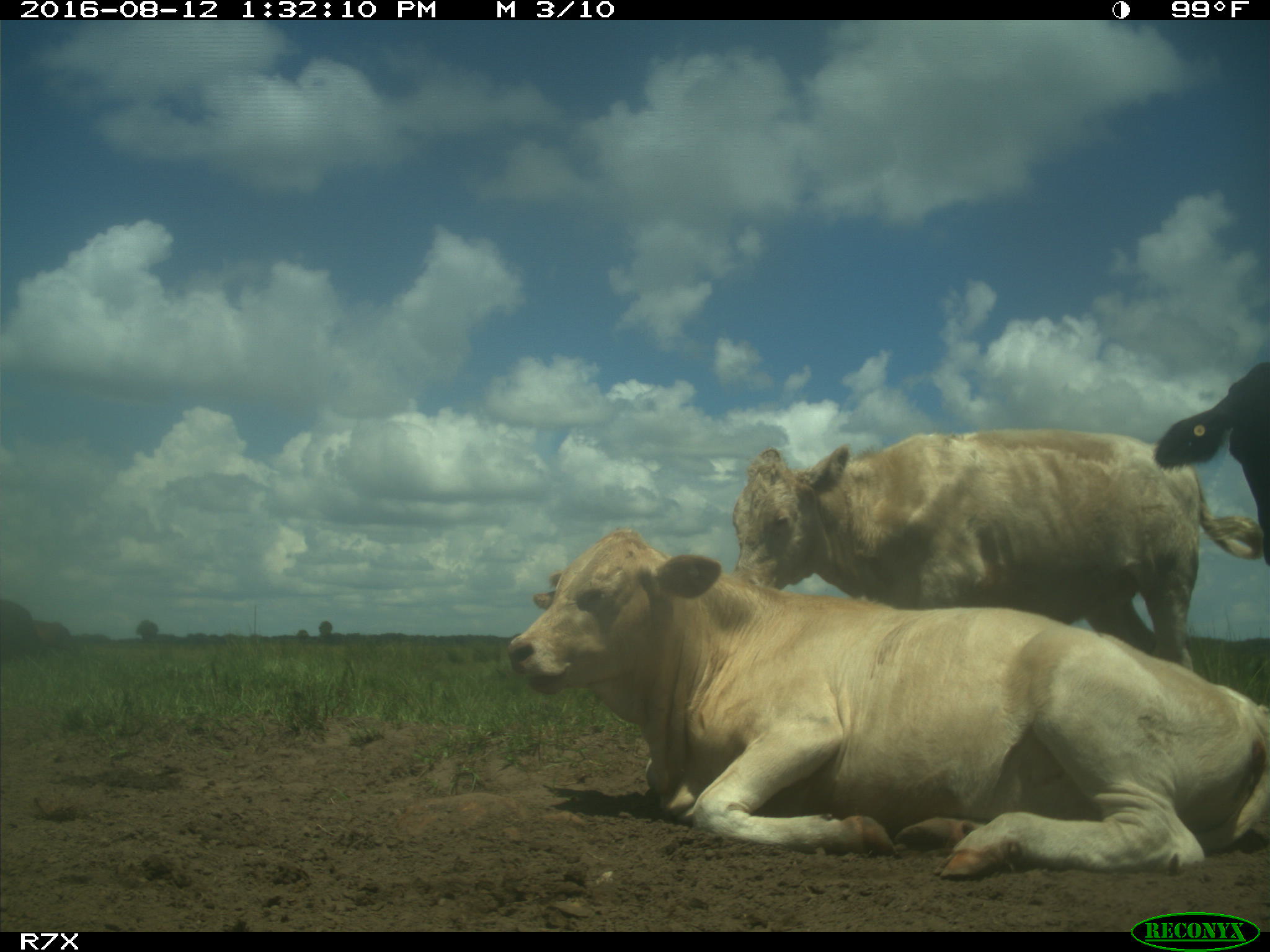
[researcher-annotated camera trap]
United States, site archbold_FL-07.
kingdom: Animalia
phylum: Chordata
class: Mammalia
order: Artiodactyla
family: Bovidae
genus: Bos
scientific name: Bos taurus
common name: domestic cow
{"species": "Bos taurus (domestic cow)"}